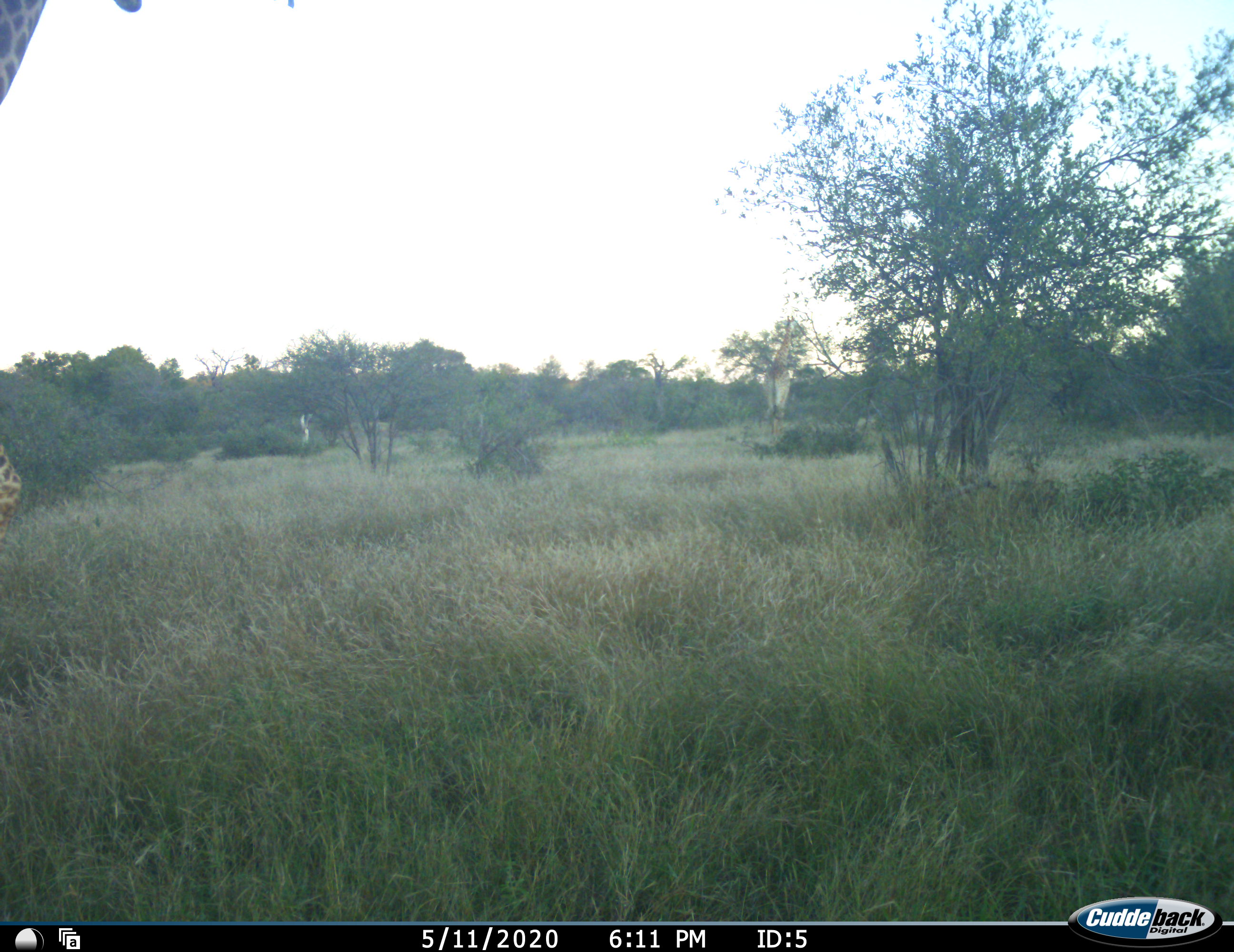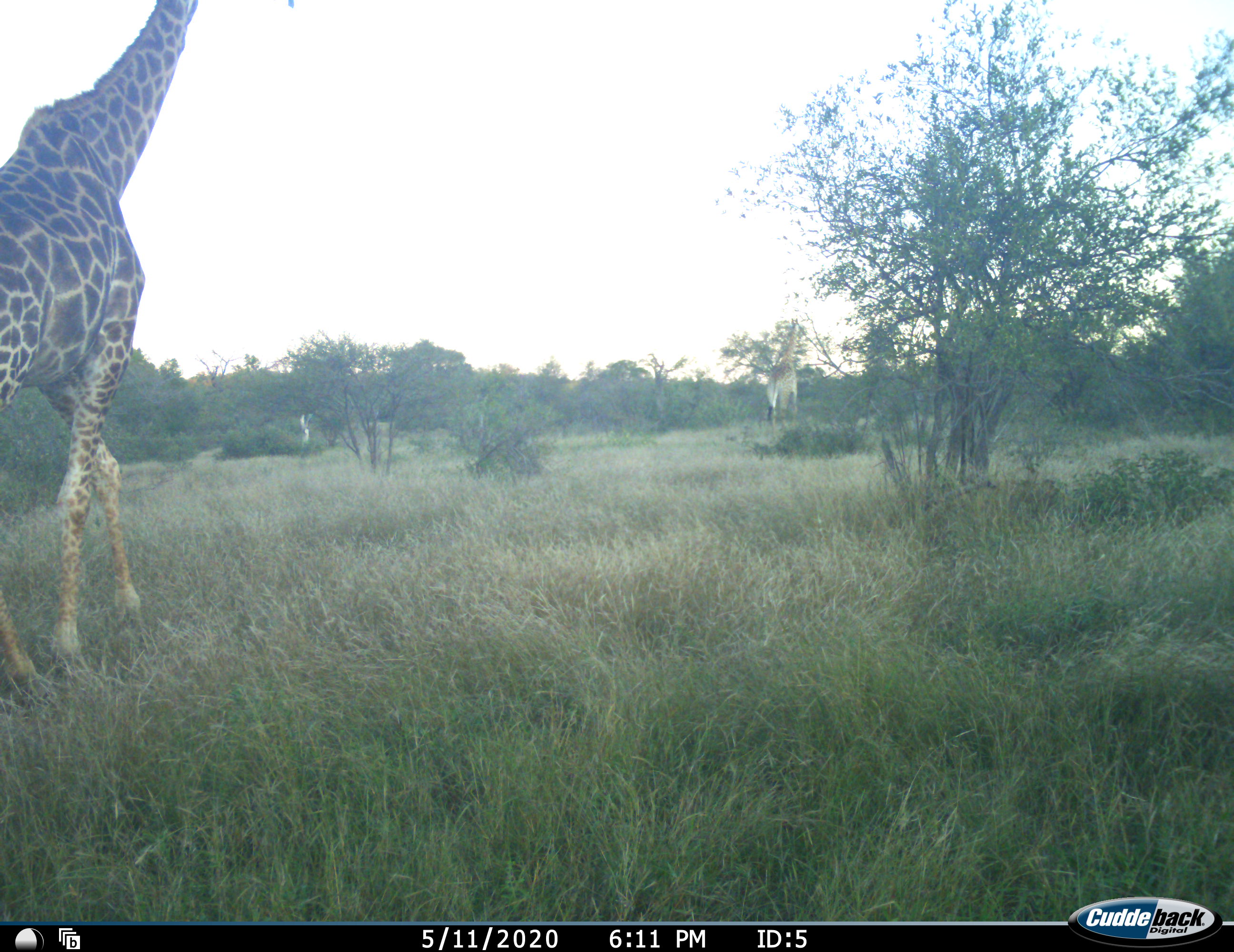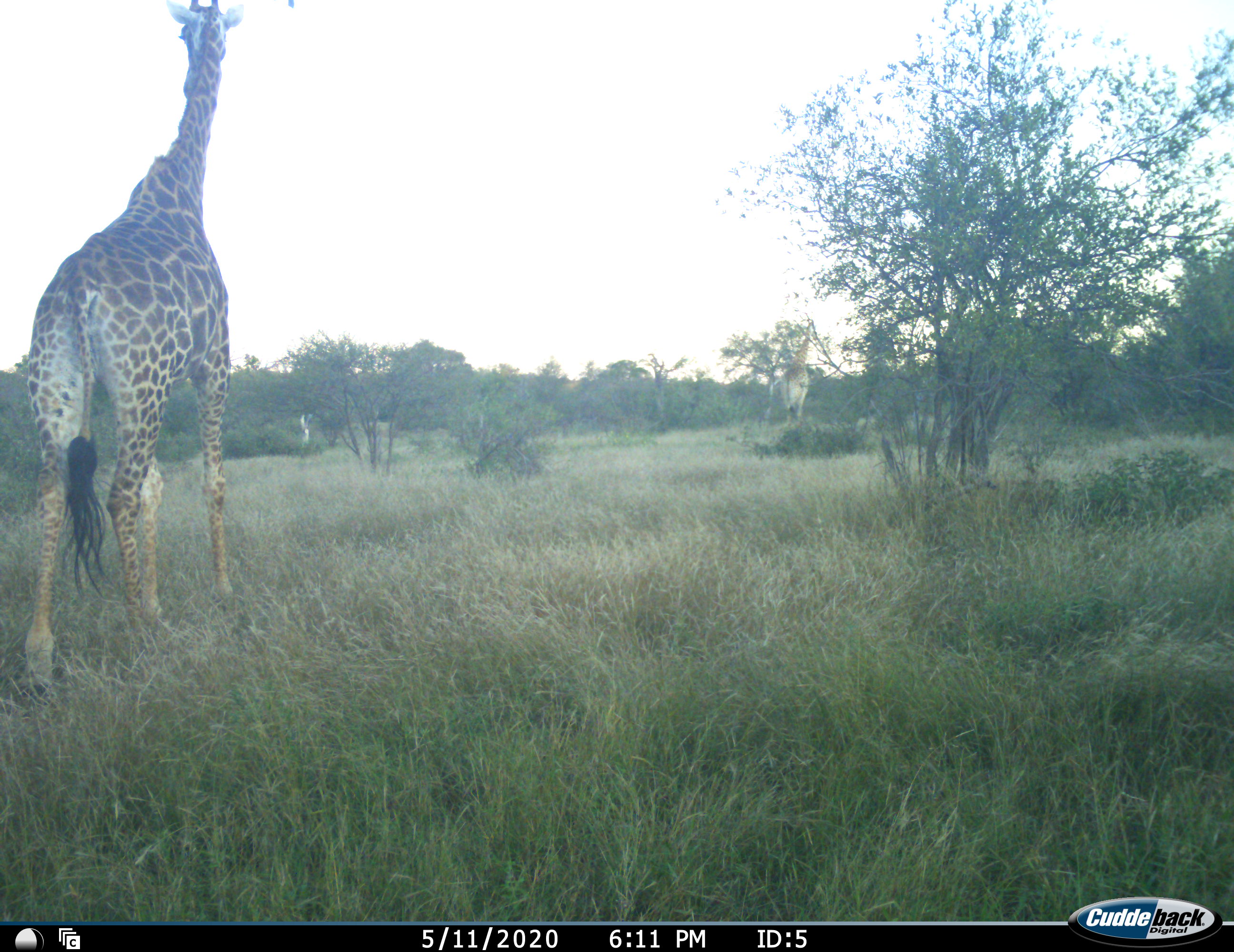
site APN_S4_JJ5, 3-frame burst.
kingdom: Animalia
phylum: Chordata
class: Mammalia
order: Artiodactyla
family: Giraffidae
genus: Giraffa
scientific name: Giraffa camelopardalis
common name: giraffe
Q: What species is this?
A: Giraffe (Giraffa camelopardalis).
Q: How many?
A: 2.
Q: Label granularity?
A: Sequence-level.